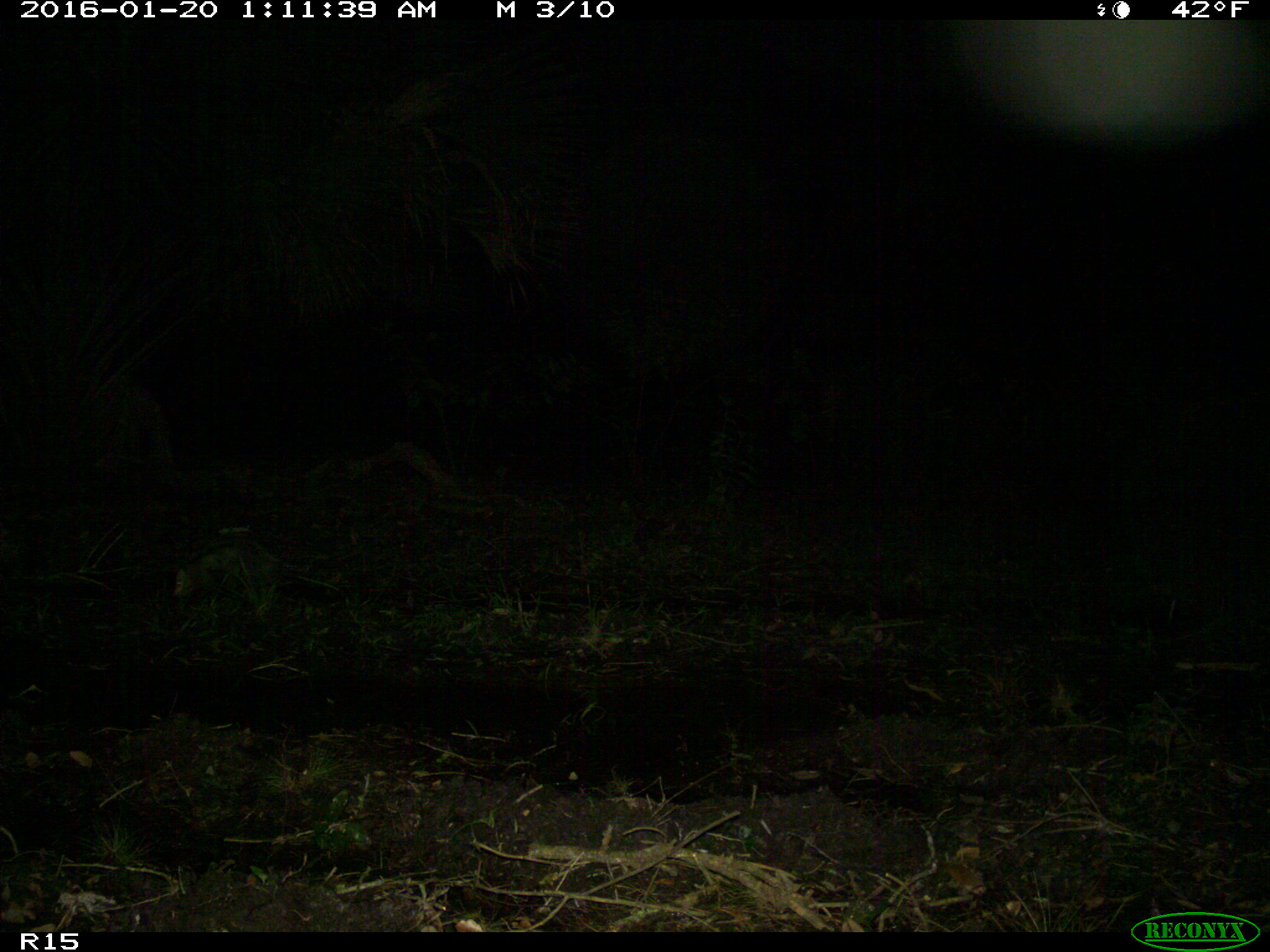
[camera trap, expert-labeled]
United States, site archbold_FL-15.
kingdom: Animalia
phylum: Chordata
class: Mammalia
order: Didelphimorphia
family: Didelphidae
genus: Didelphis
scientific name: Didelphis virginiana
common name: virginia opossum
Didelphis virginiana (virginia opossum).